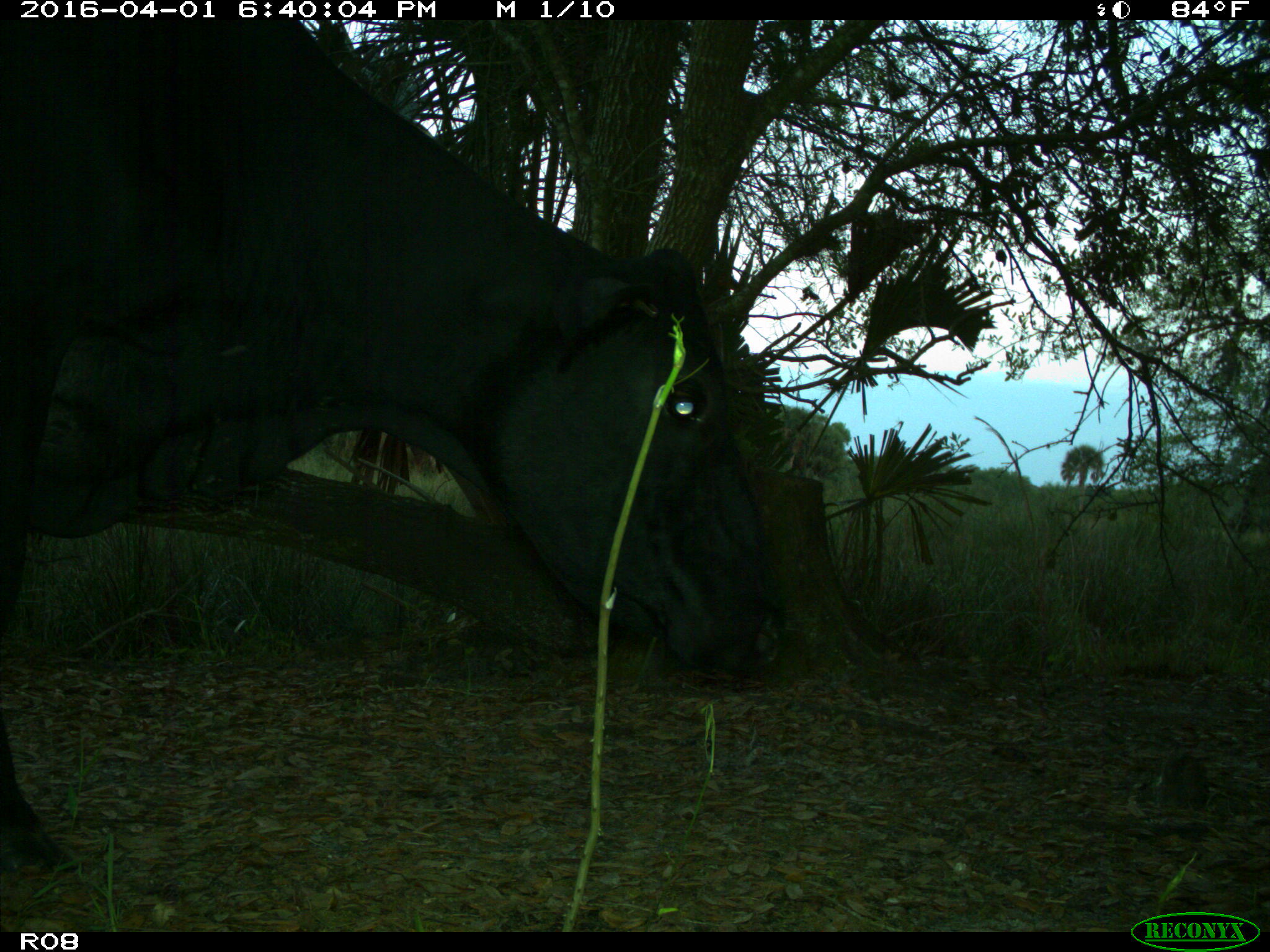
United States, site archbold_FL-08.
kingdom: Animalia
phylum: Chordata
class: Mammalia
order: Artiodactyla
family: Bovidae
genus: Bos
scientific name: Bos taurus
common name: domestic cow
Bos taurus (domestic cow).